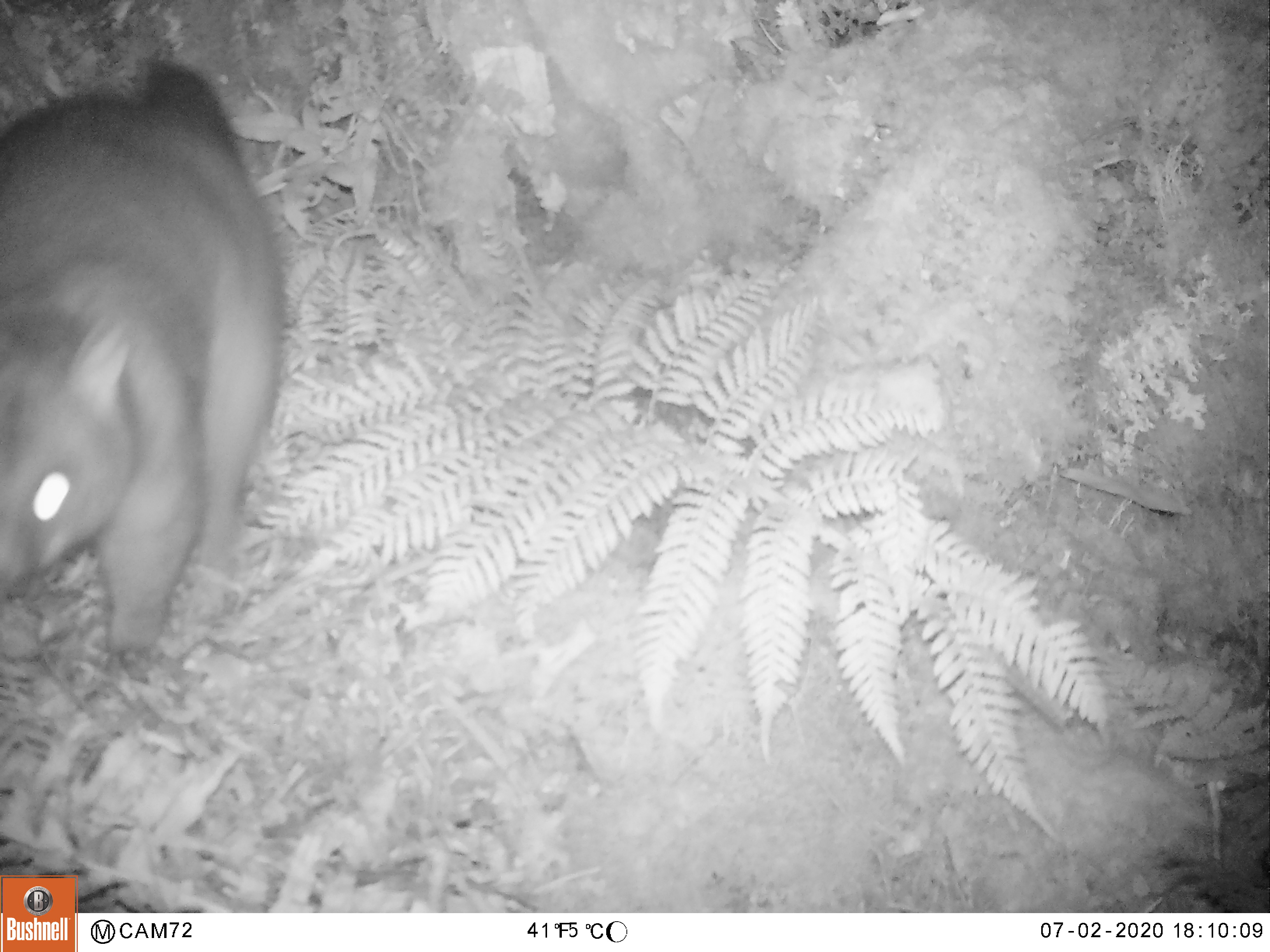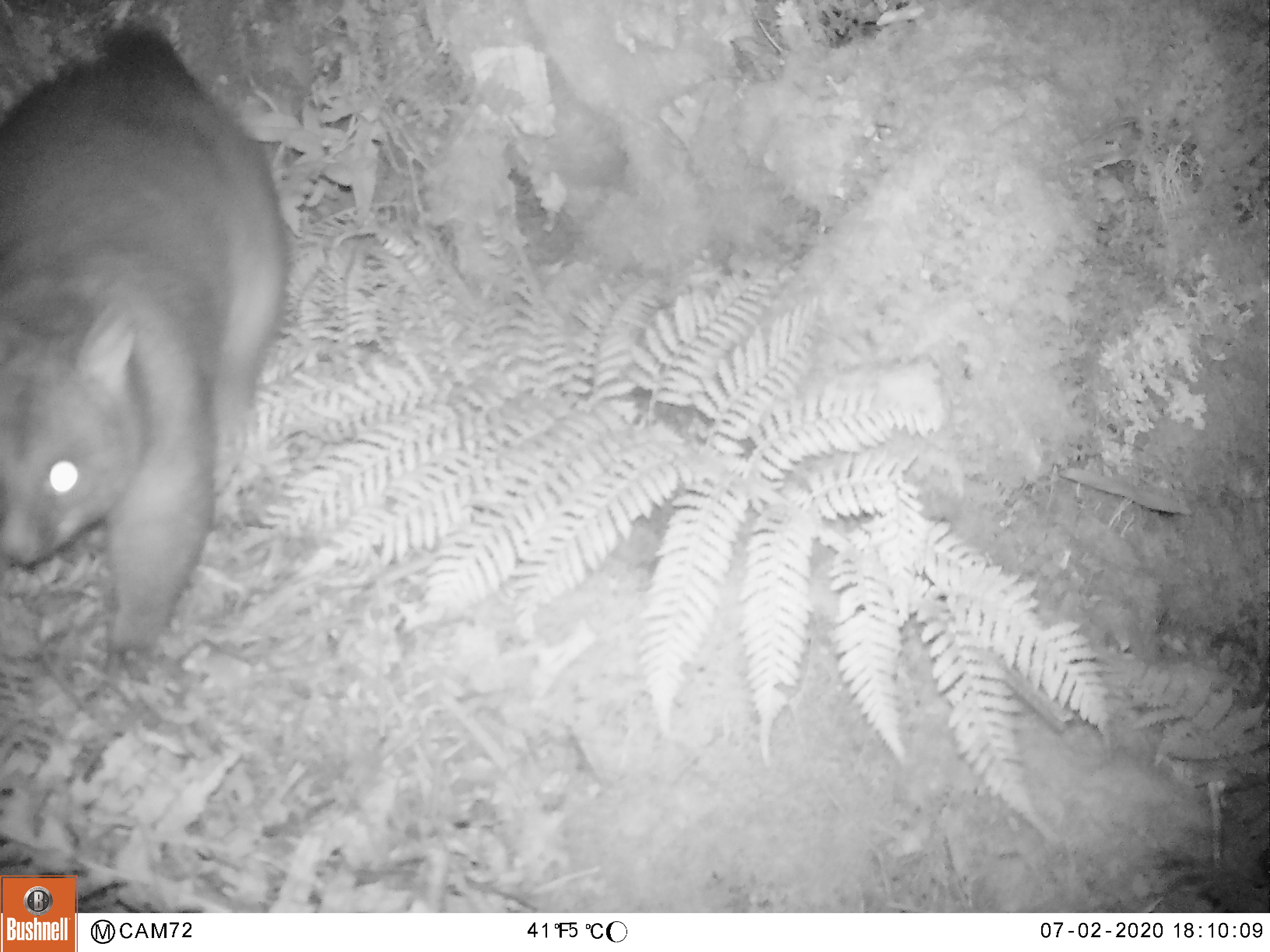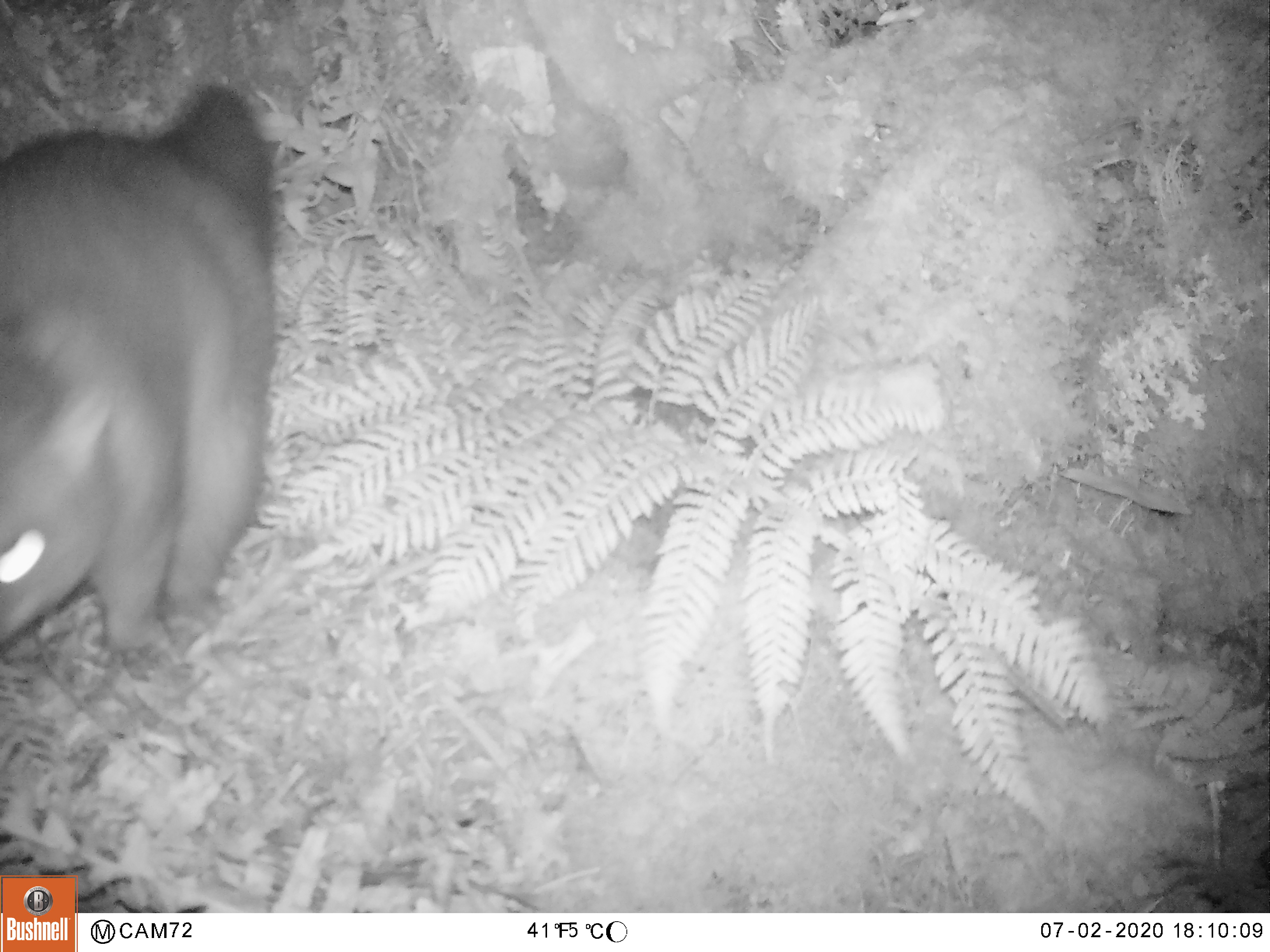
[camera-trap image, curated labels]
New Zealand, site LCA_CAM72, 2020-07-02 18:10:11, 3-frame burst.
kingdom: Animalia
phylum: Chordata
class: Mammalia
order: Diprotodontia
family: Phalangeridae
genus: Trichosurus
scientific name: Trichosurus vulpecula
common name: common brushtail possum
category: possum